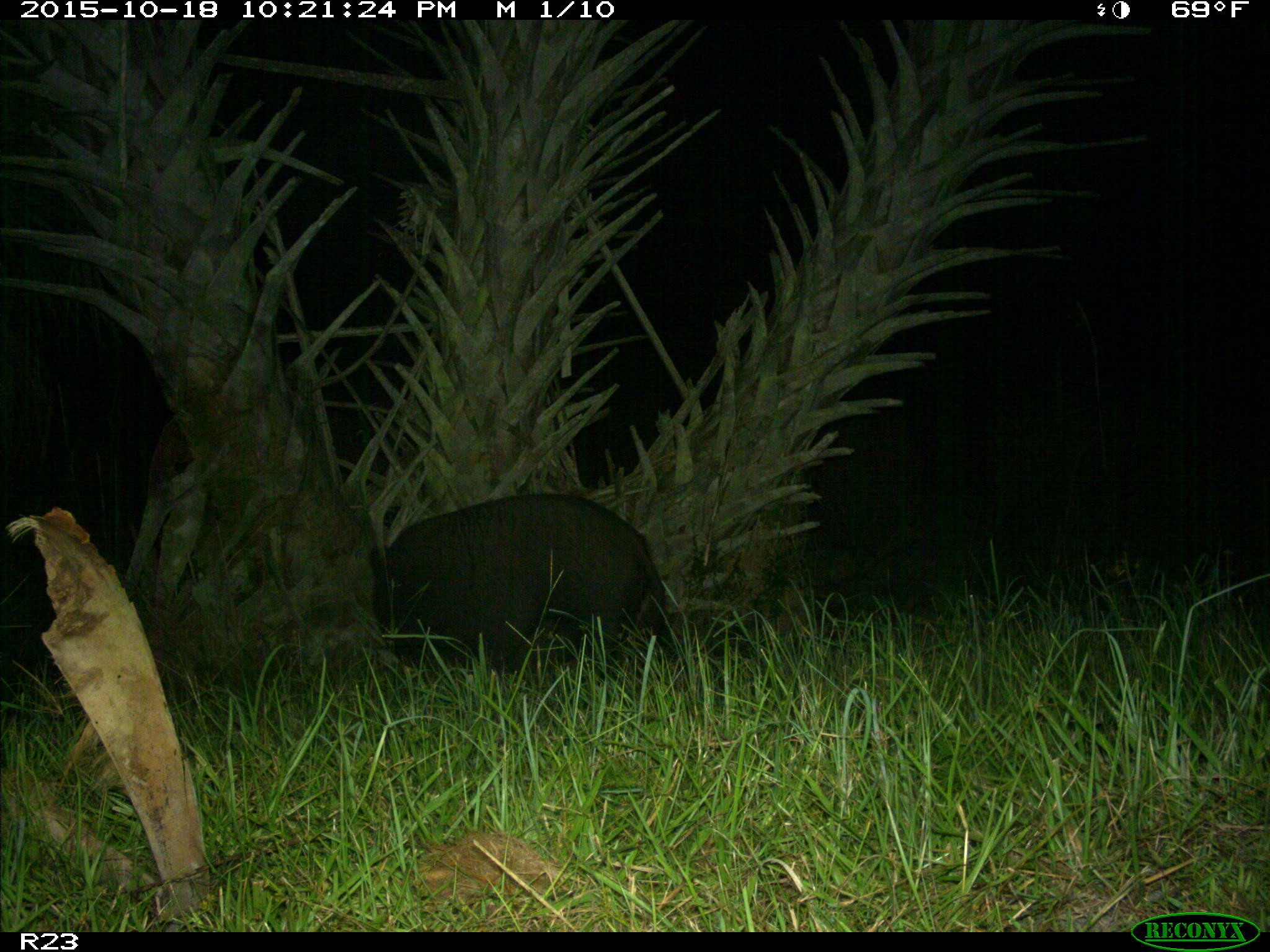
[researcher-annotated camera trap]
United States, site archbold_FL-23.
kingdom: Animalia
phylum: Chordata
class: Mammalia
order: Artiodactyla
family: Suidae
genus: Sus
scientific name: Sus scrofa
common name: wild boar